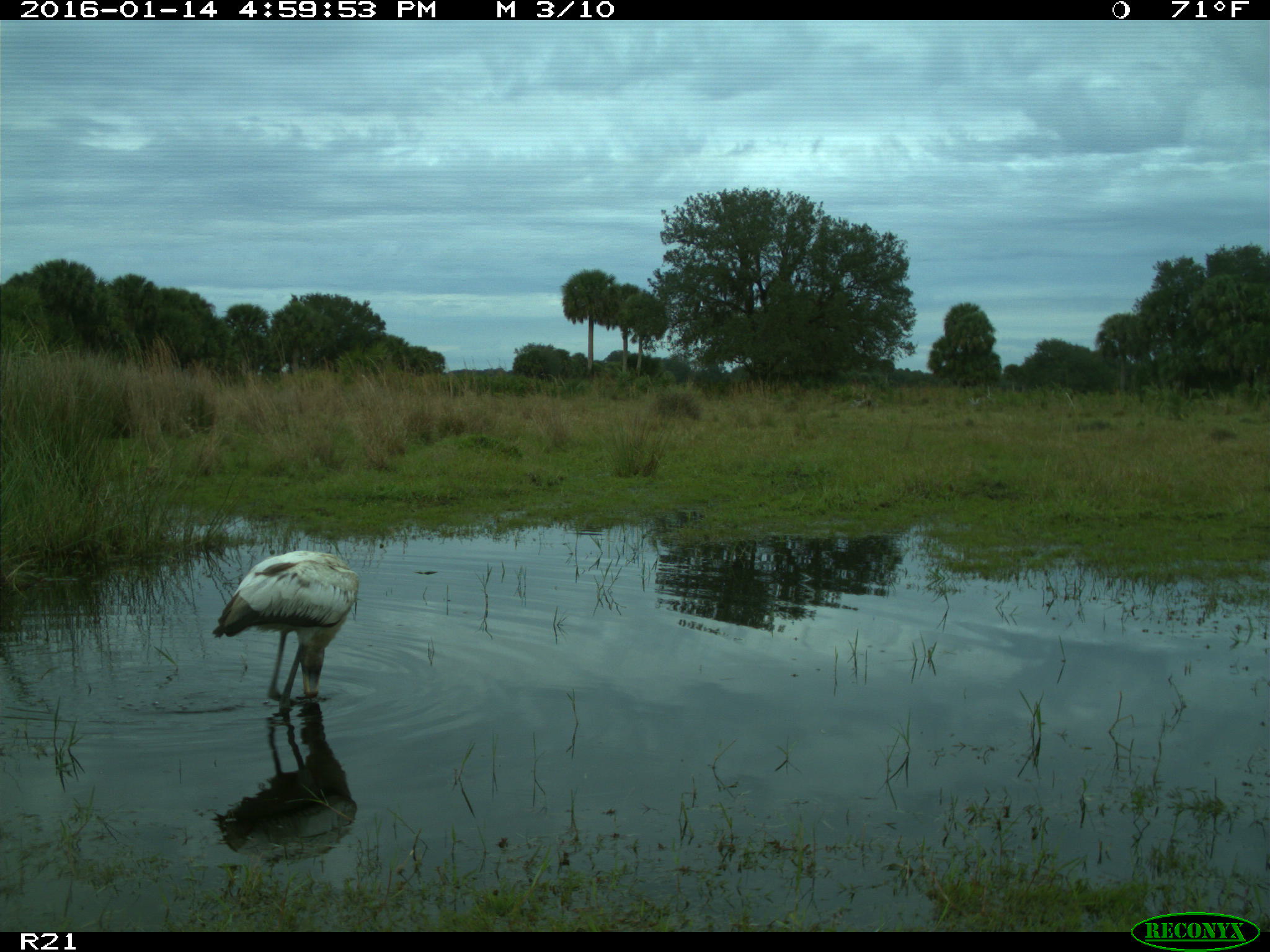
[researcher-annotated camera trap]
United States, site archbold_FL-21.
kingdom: Animalia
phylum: Chordata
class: Aves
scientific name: Aves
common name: birds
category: unidentified bird